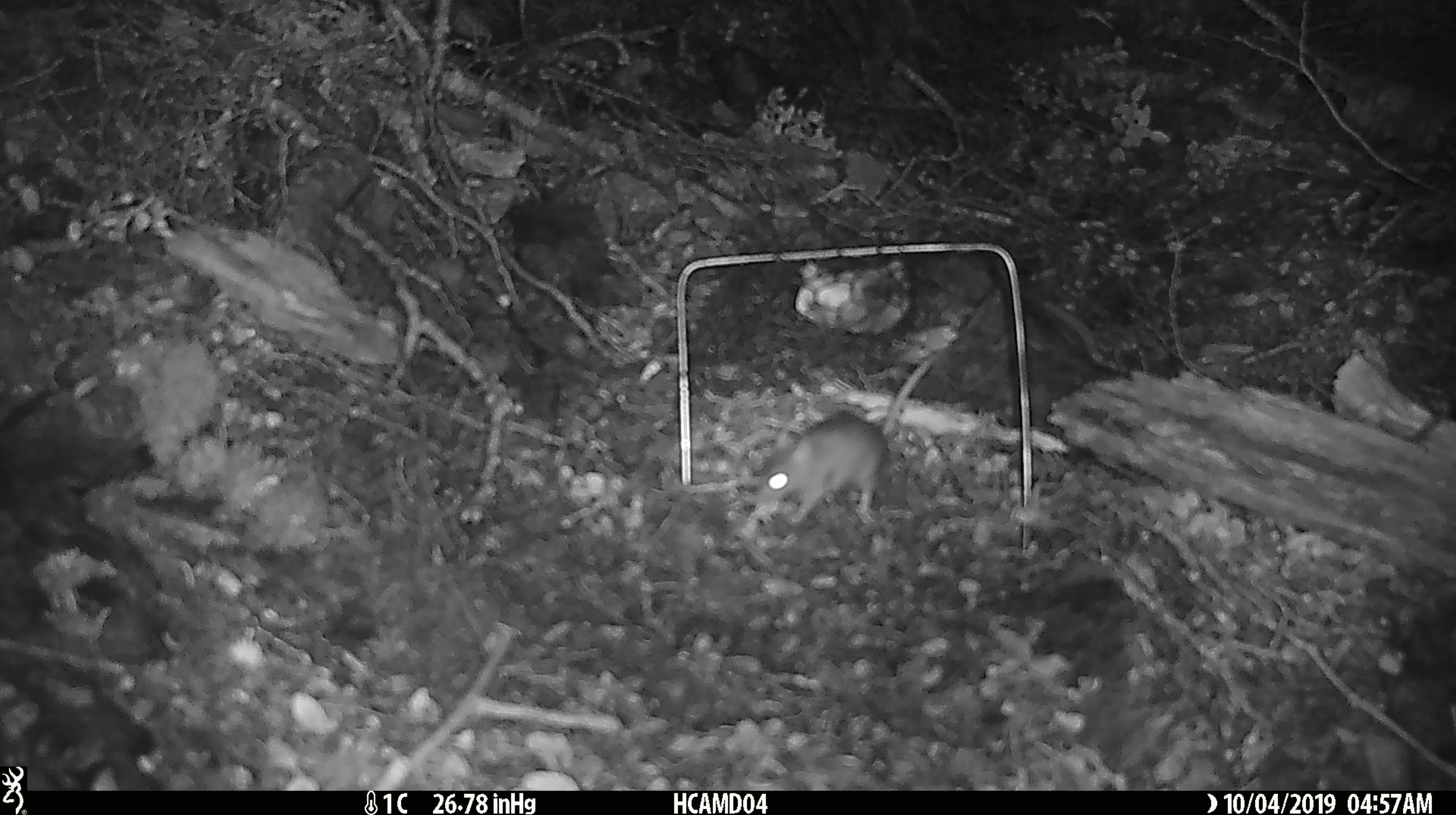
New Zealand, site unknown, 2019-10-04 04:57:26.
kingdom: Animalia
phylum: Chordata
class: Mammalia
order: Rodentia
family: Muridae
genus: Mus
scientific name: Mus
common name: mouse